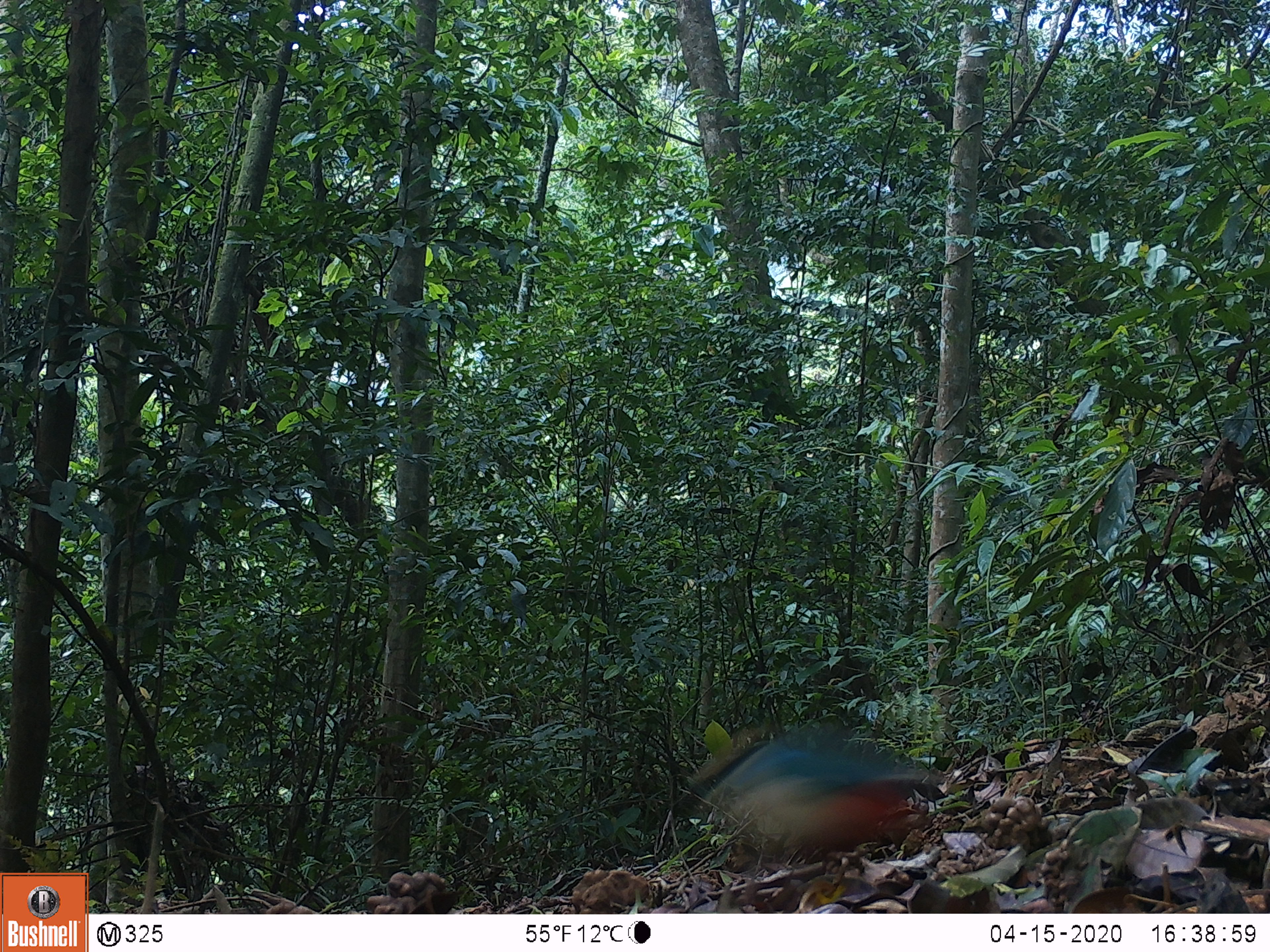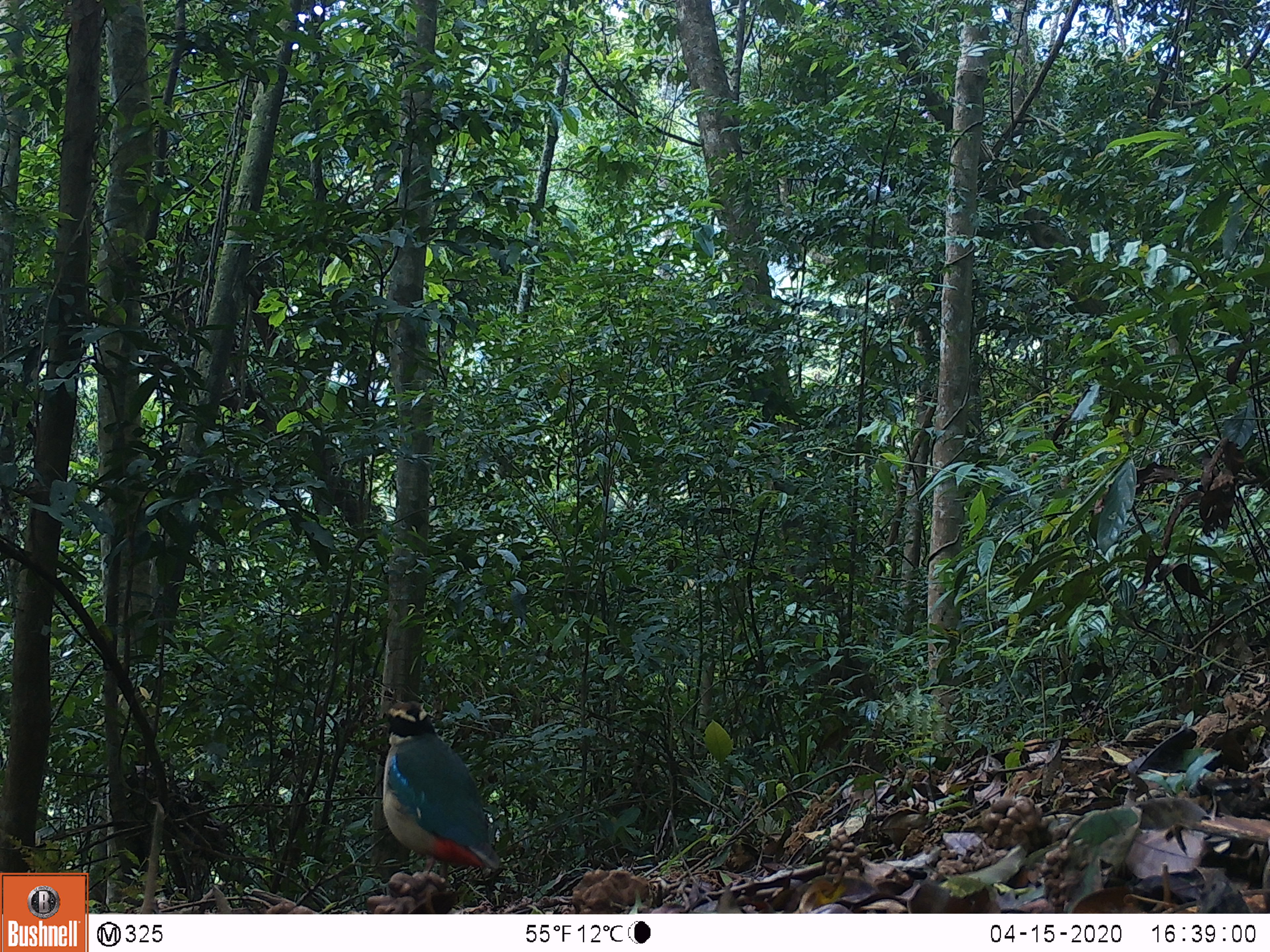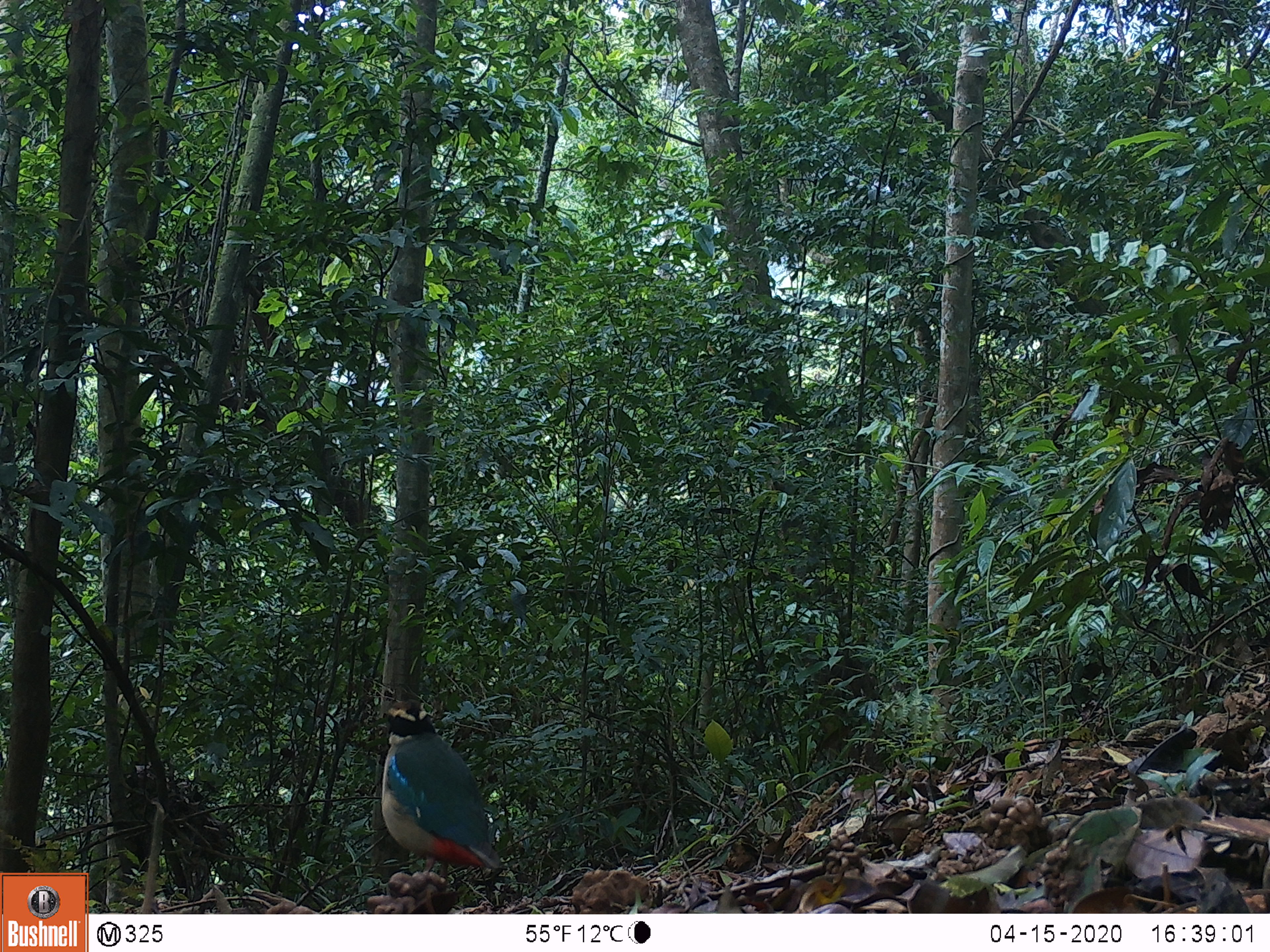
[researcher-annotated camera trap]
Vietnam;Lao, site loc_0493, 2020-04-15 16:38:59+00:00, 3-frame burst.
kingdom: Animalia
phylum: Chordata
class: Aves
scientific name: Aves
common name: bird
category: unidentified bird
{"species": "unidentified bird (bird) (Aves)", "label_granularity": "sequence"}